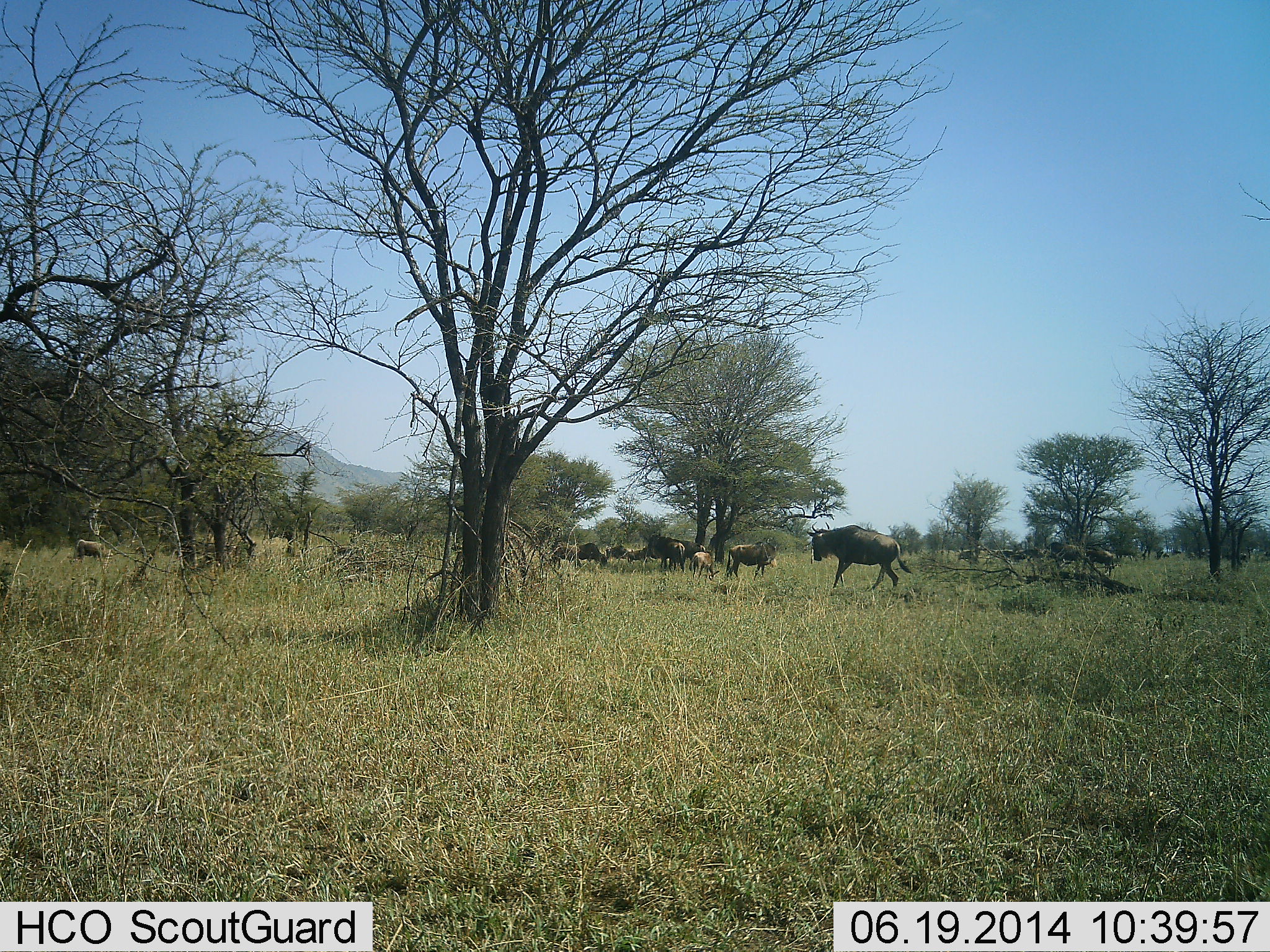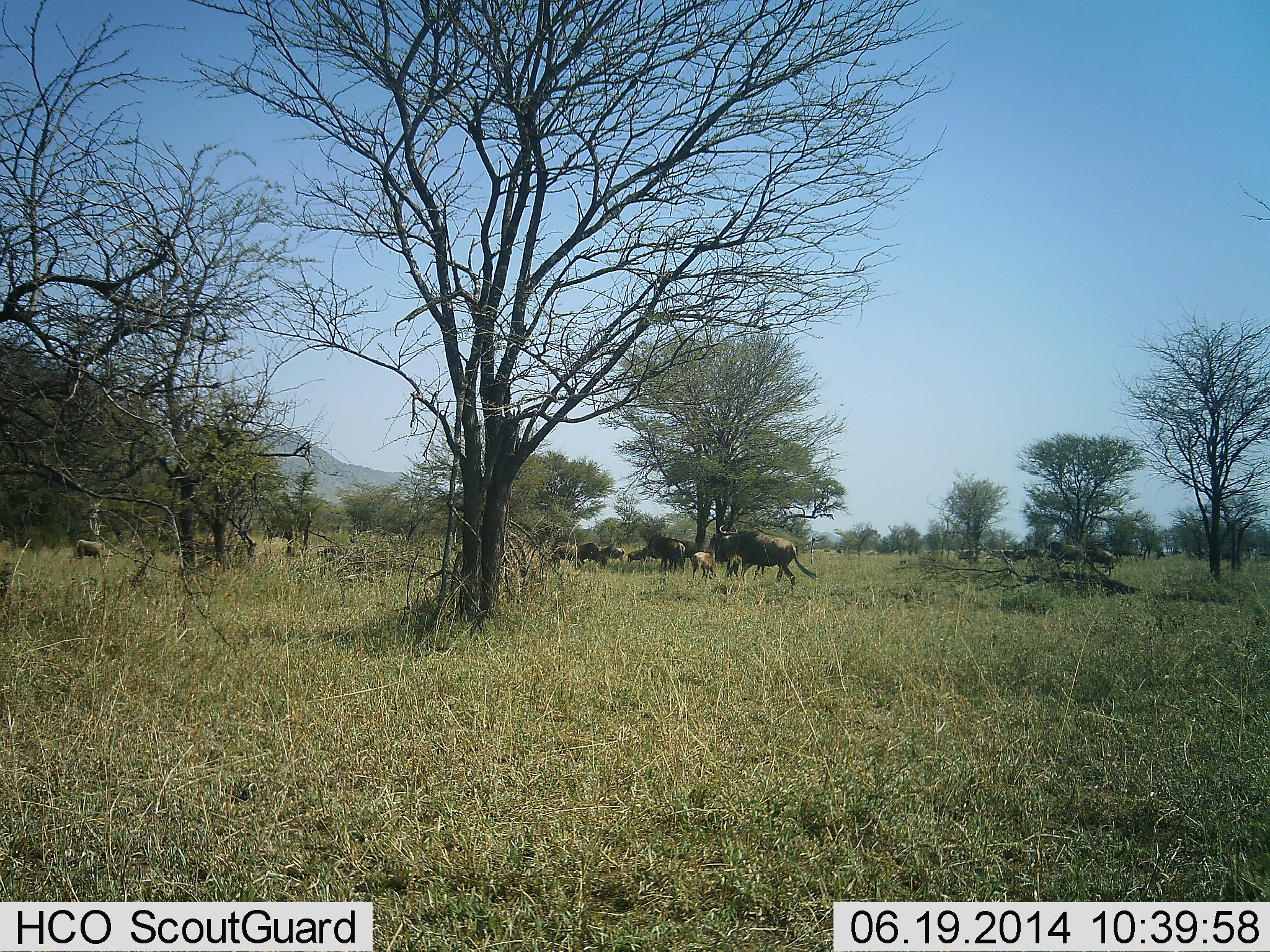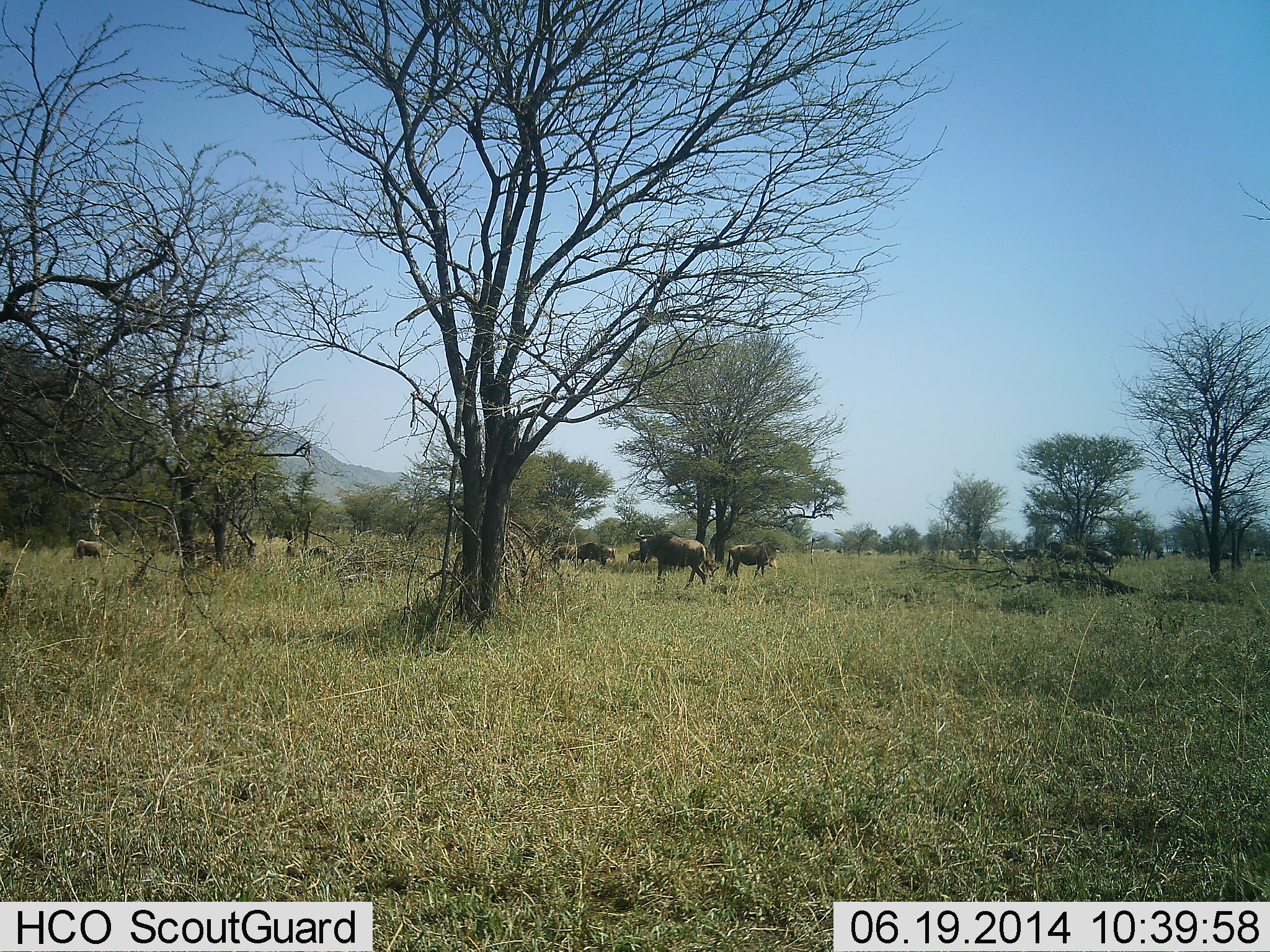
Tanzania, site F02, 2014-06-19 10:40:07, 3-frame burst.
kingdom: Animalia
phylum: Chordata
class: Mammalia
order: Artiodactyla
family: Bovidae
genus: Connochaetes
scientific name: Connochaetes taurinus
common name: blue wildebeest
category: wildebeest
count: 11-50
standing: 80%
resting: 0%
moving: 90%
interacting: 10%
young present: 40%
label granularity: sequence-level